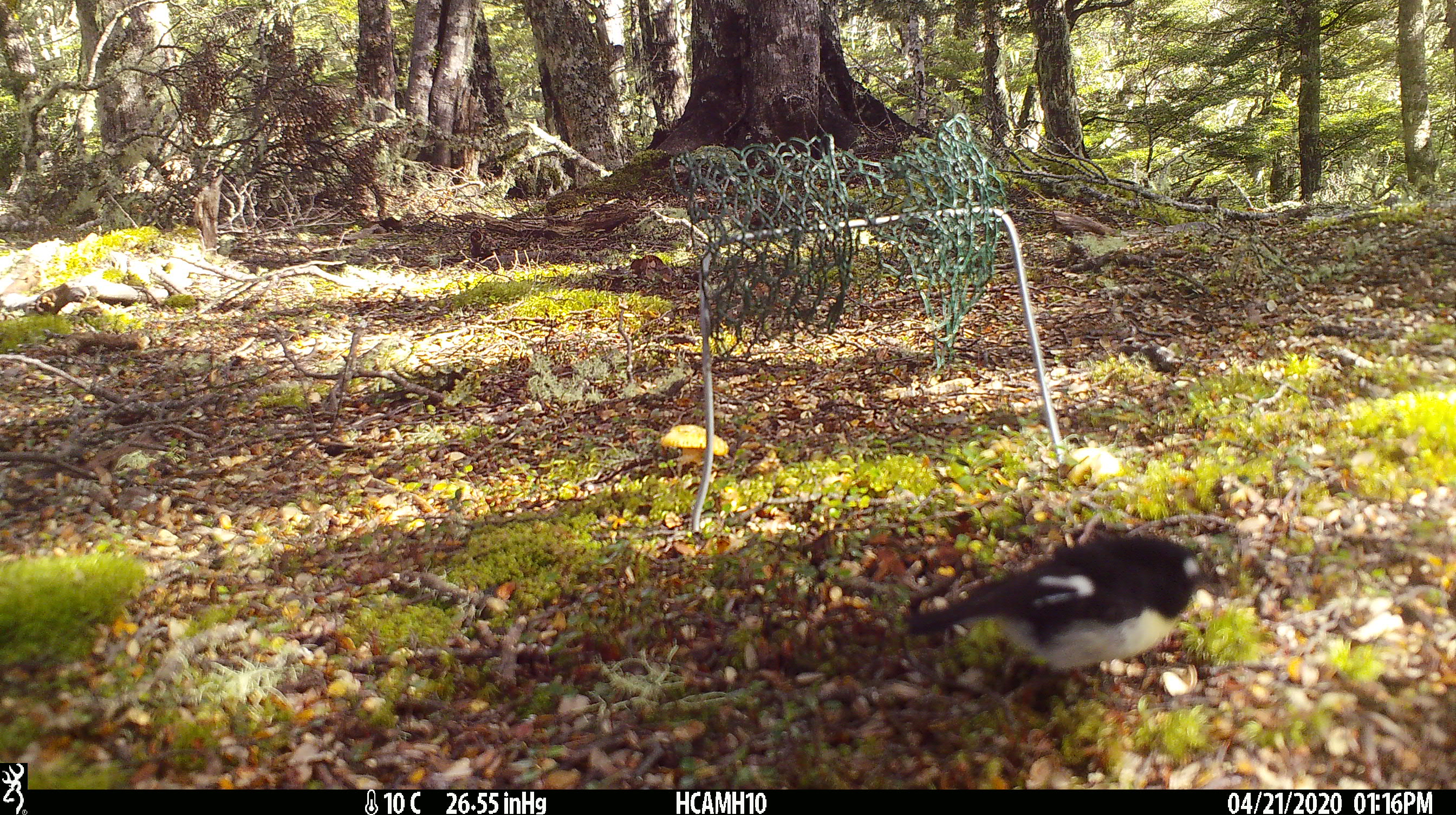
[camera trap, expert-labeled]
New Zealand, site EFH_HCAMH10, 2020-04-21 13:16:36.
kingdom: Animalia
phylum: Chordata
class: Aves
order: Passeriformes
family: Petroicidae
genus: Petroica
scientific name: Petroica macrocephala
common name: tomtit